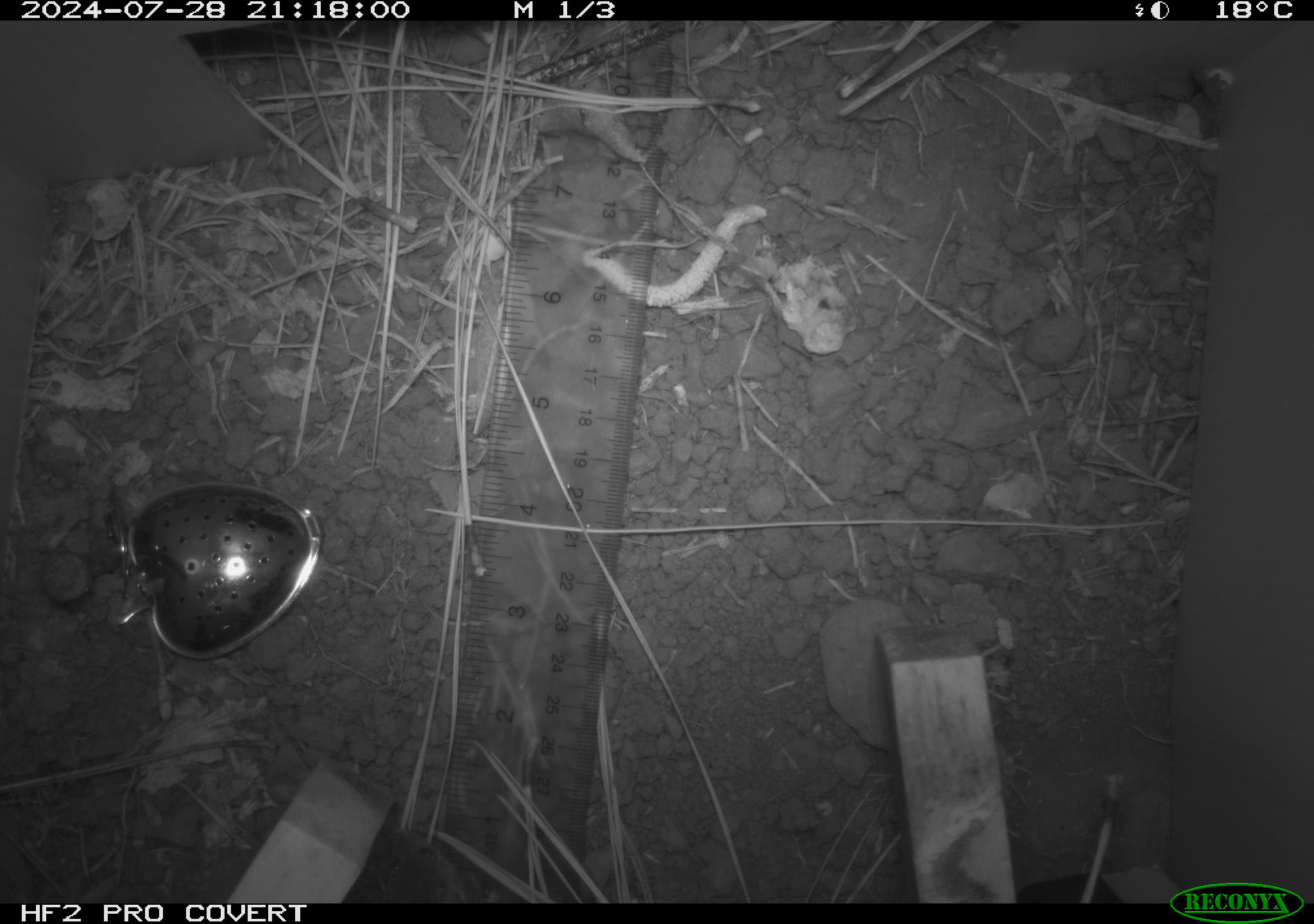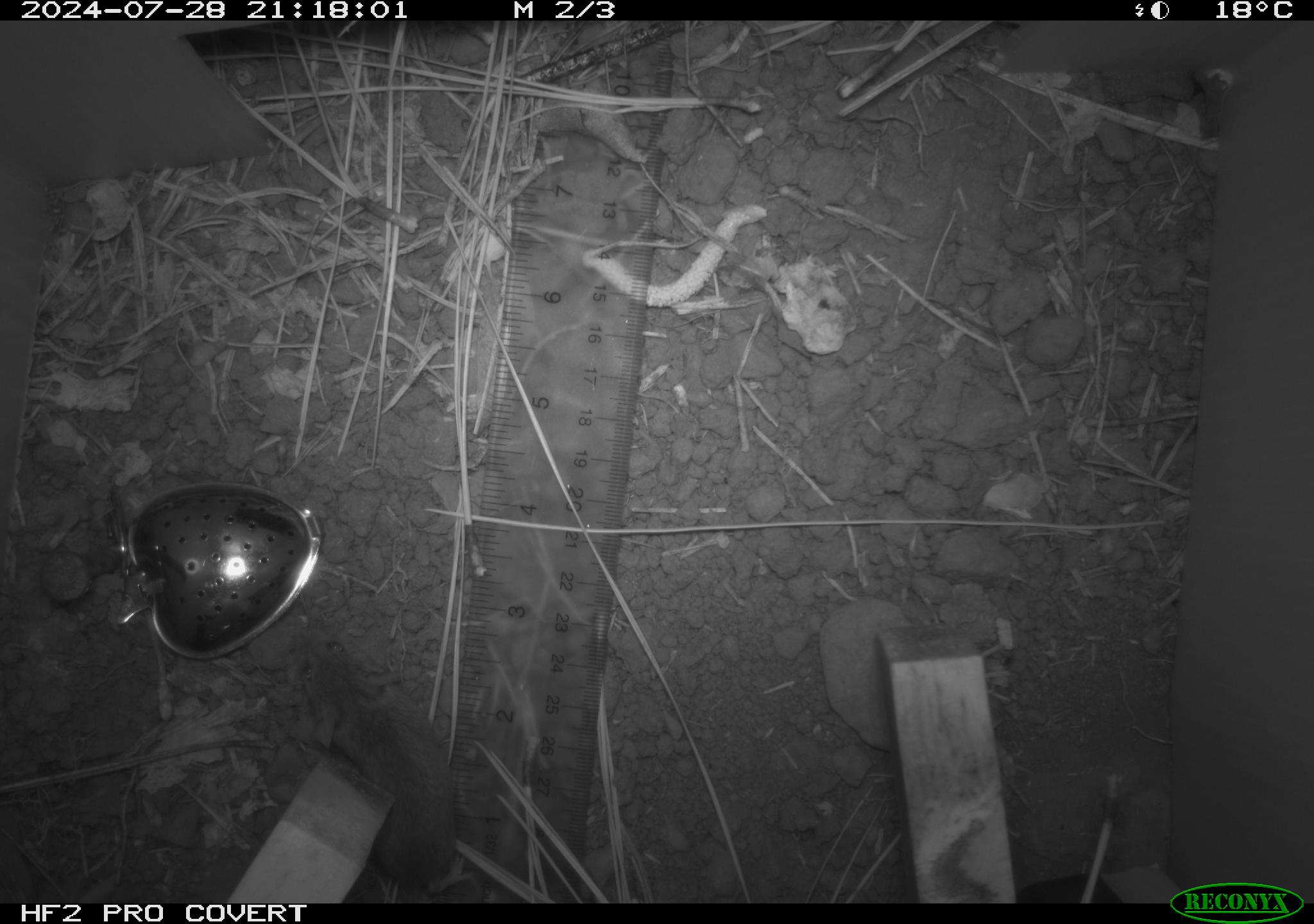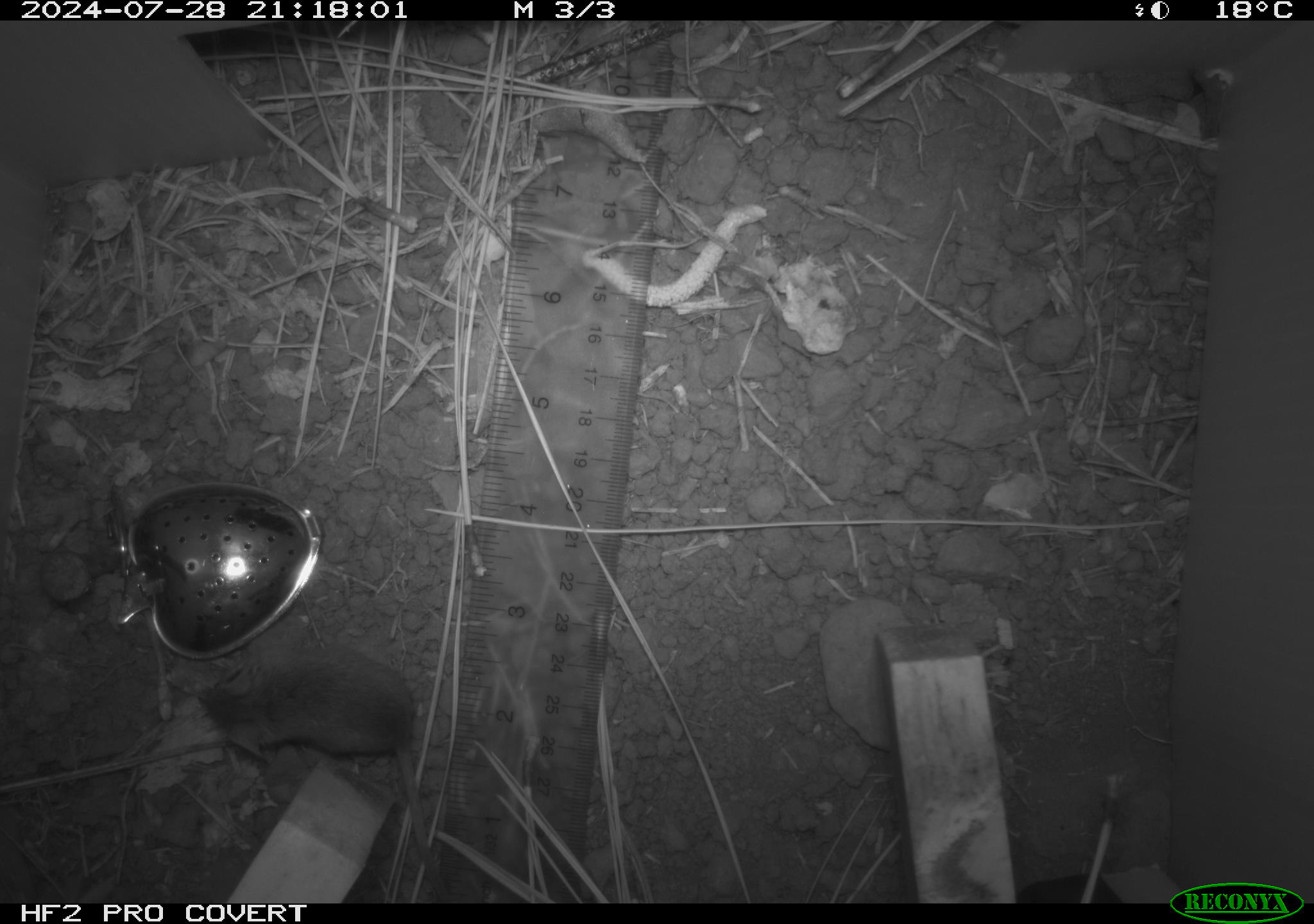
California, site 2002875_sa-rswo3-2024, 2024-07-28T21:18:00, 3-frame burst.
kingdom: Animalia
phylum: Chordata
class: Mammalia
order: Rodentia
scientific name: Rodentia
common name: mouse species